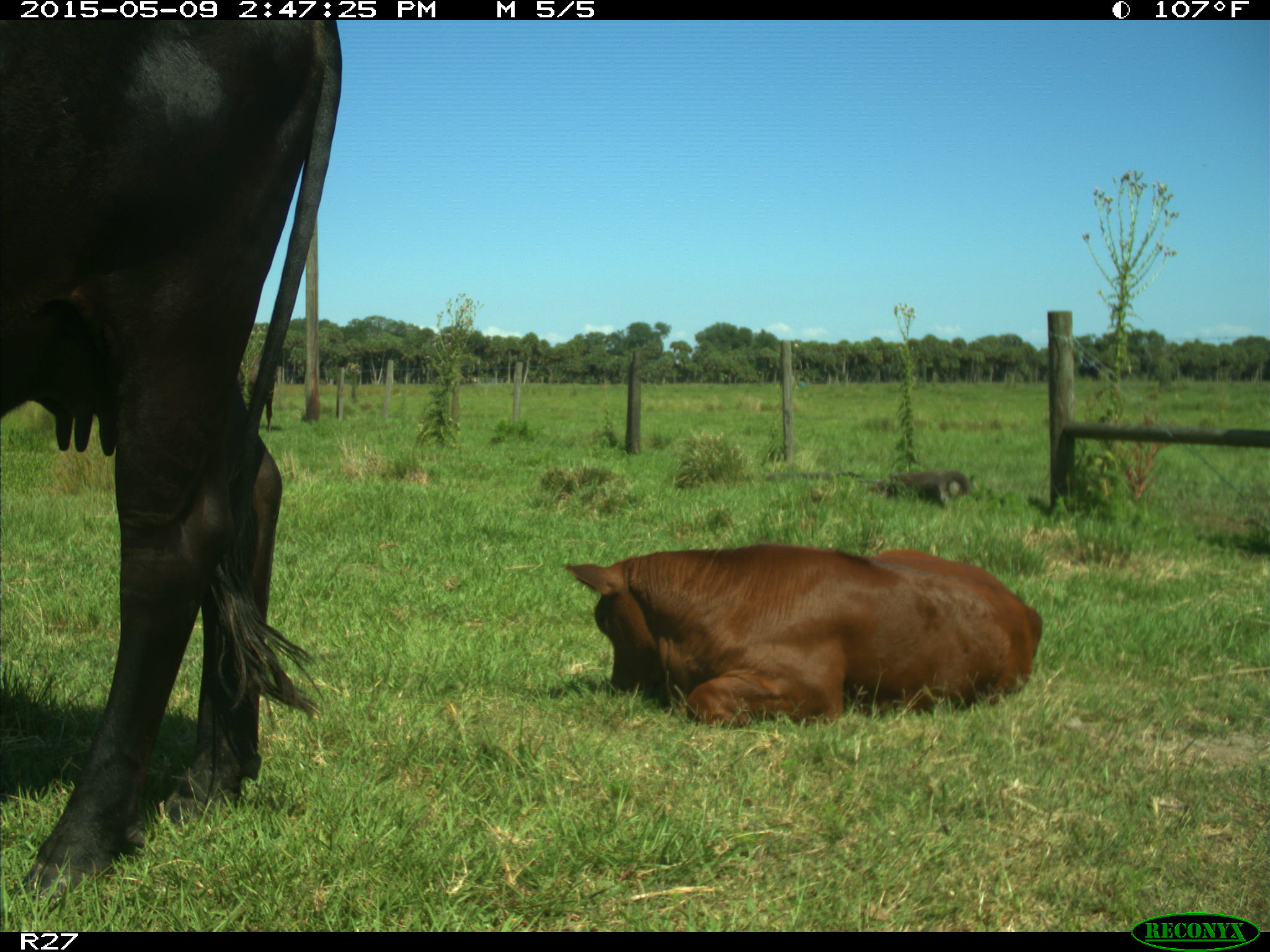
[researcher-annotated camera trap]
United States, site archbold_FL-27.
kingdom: Animalia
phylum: Chordata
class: Mammalia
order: Artiodactyla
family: Bovidae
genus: Bos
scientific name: Bos taurus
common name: domestic cow